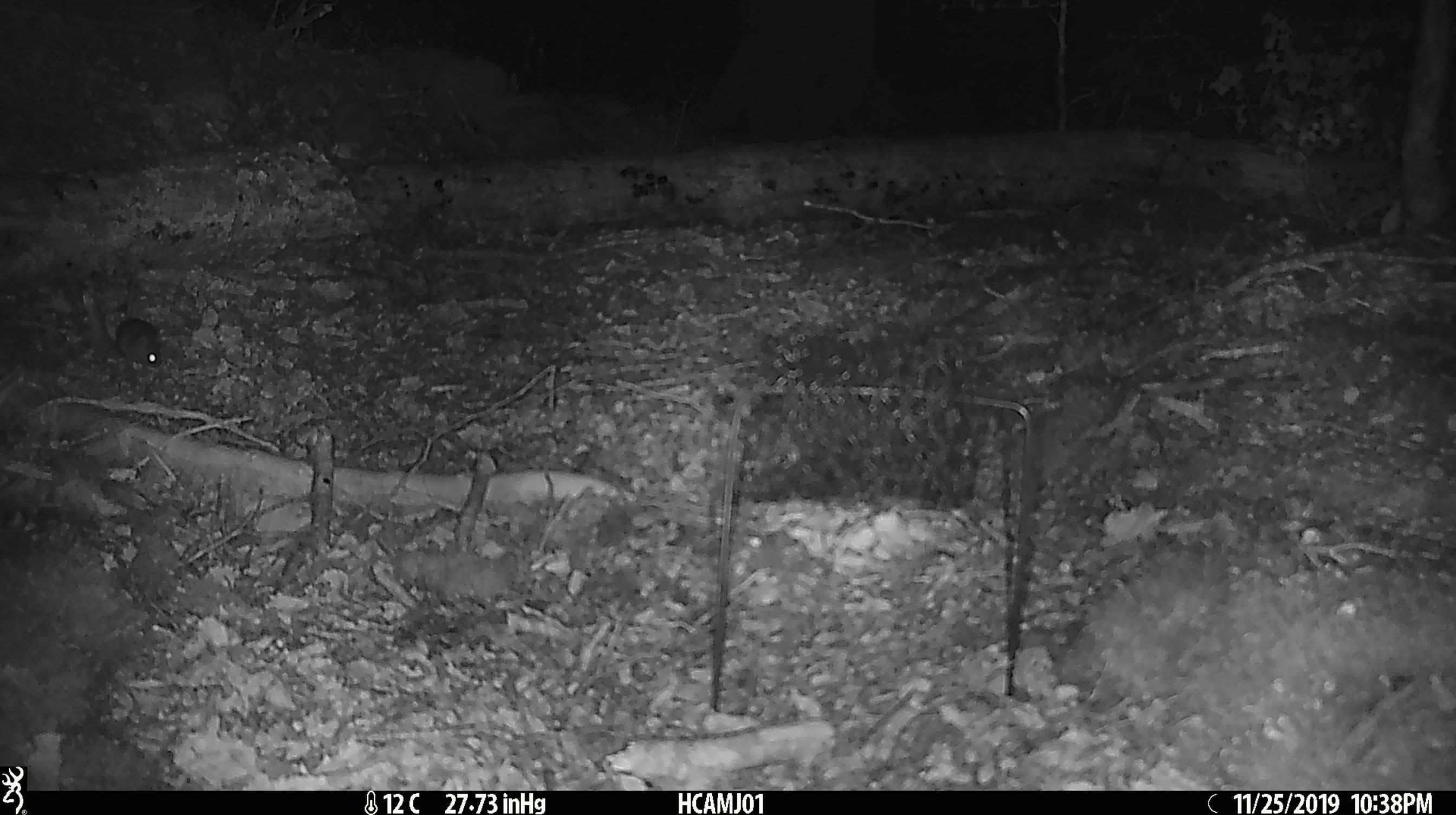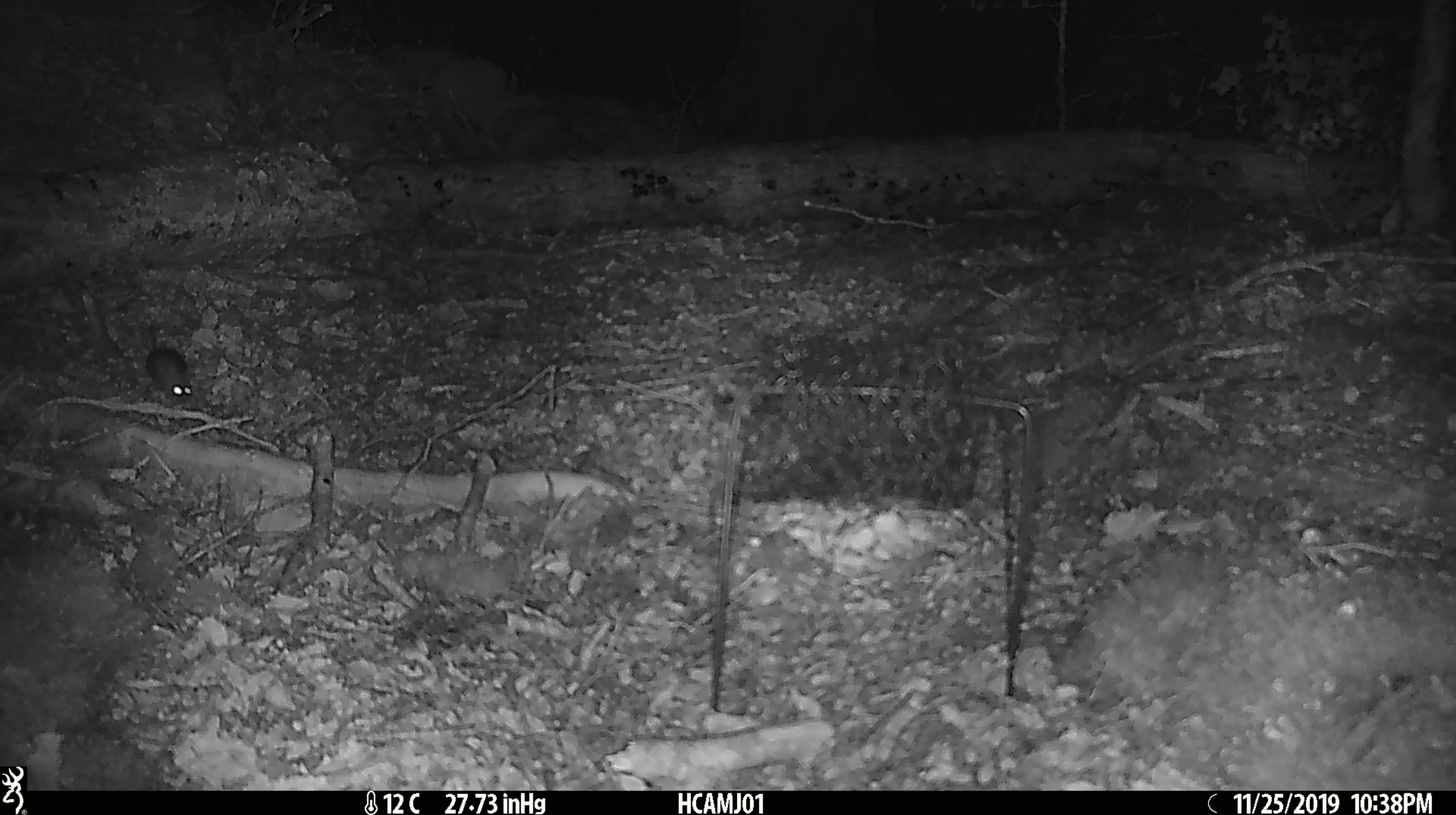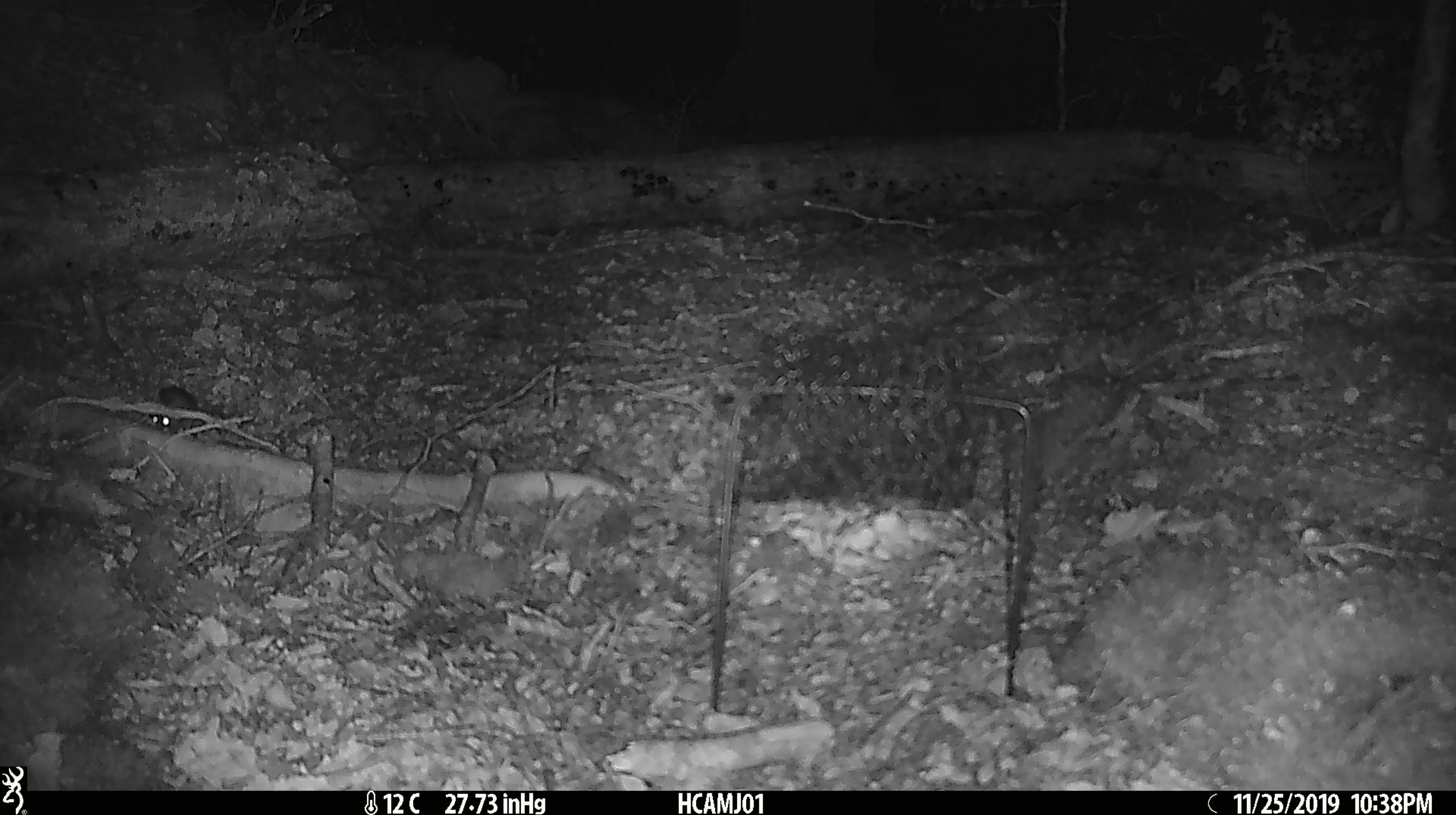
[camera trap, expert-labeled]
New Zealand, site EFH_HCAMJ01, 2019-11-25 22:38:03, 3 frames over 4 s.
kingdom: Animalia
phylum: Chordata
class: Mammalia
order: Rodentia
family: Muridae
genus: Mus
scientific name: Mus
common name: mouse